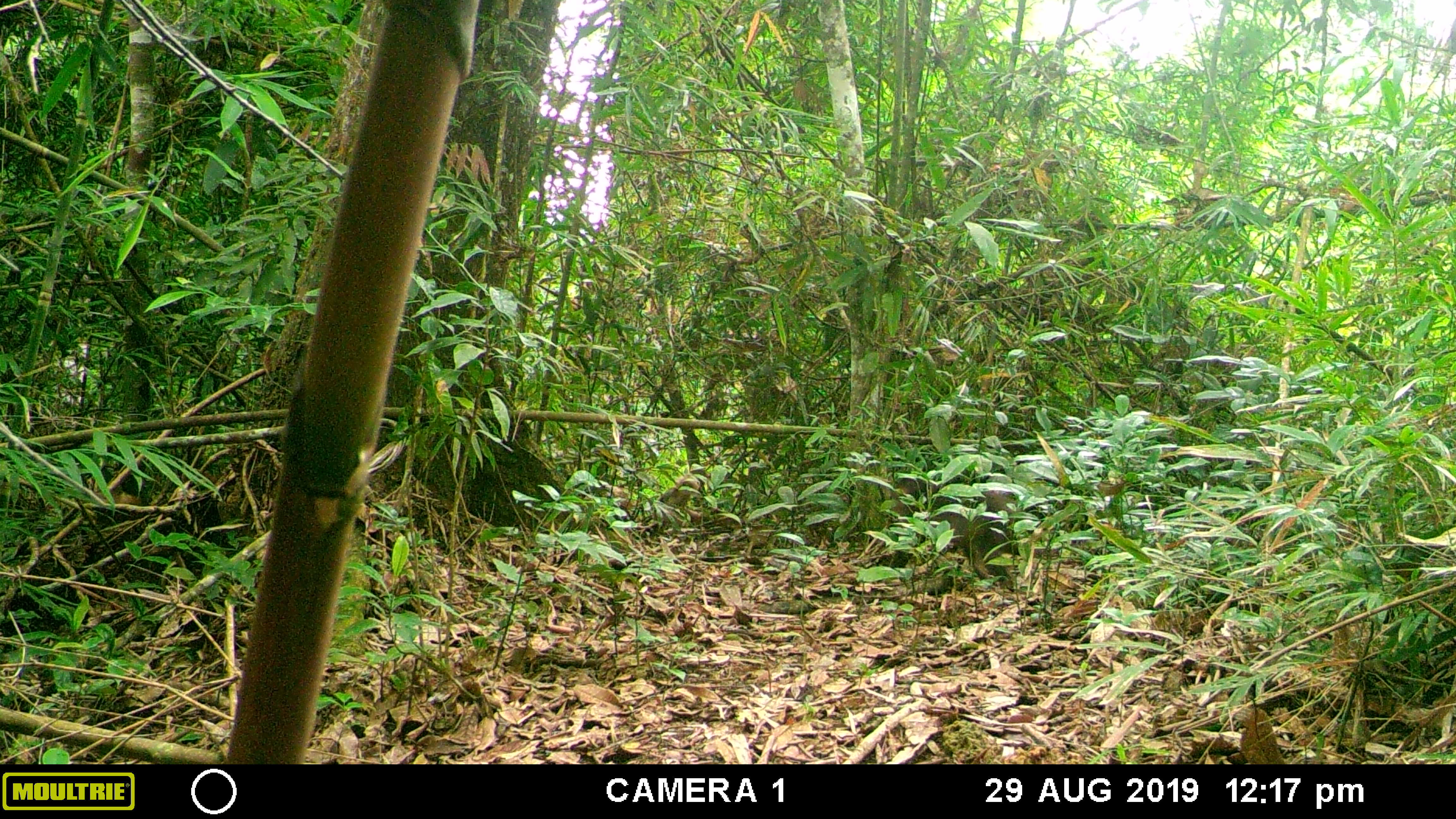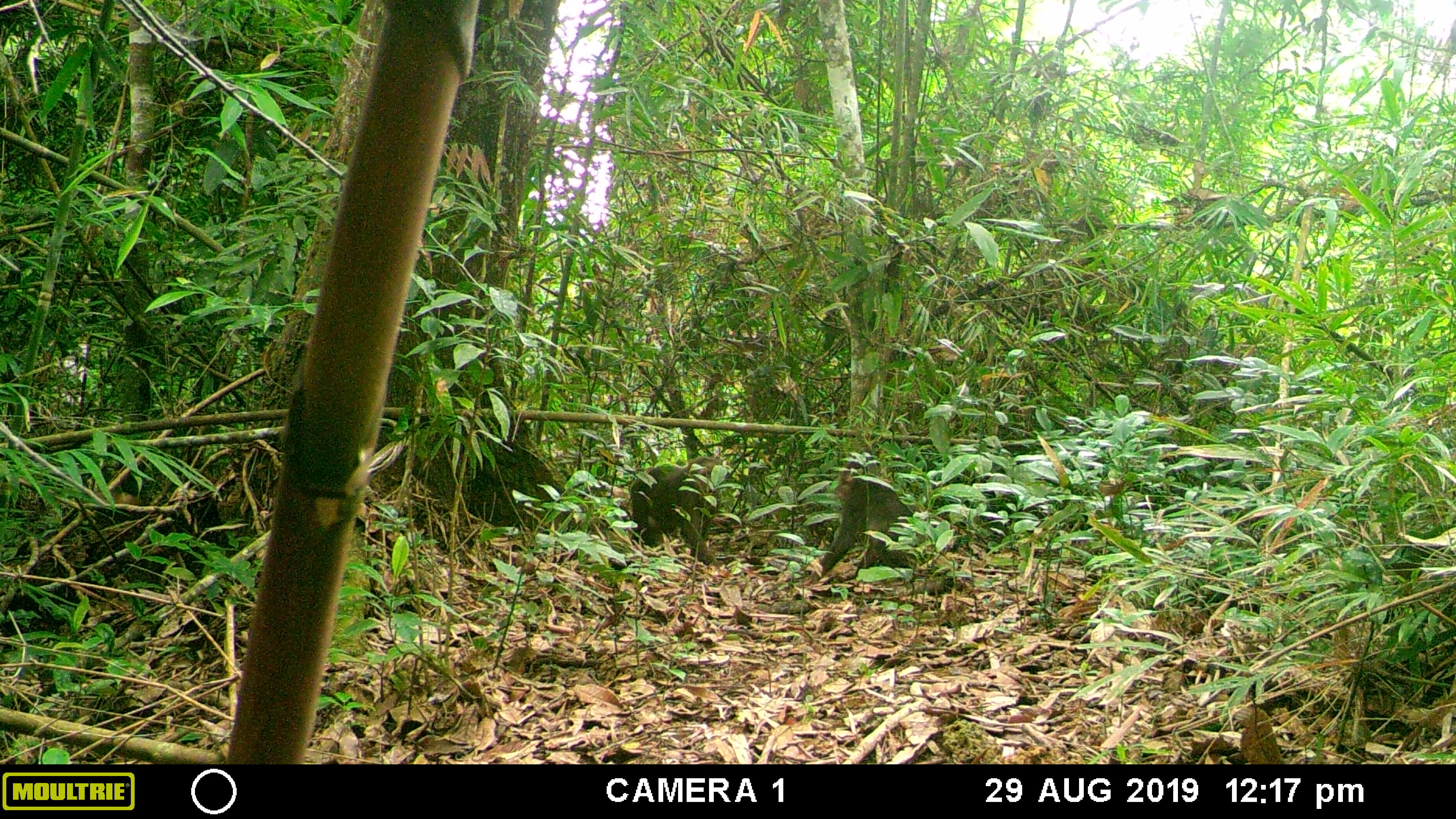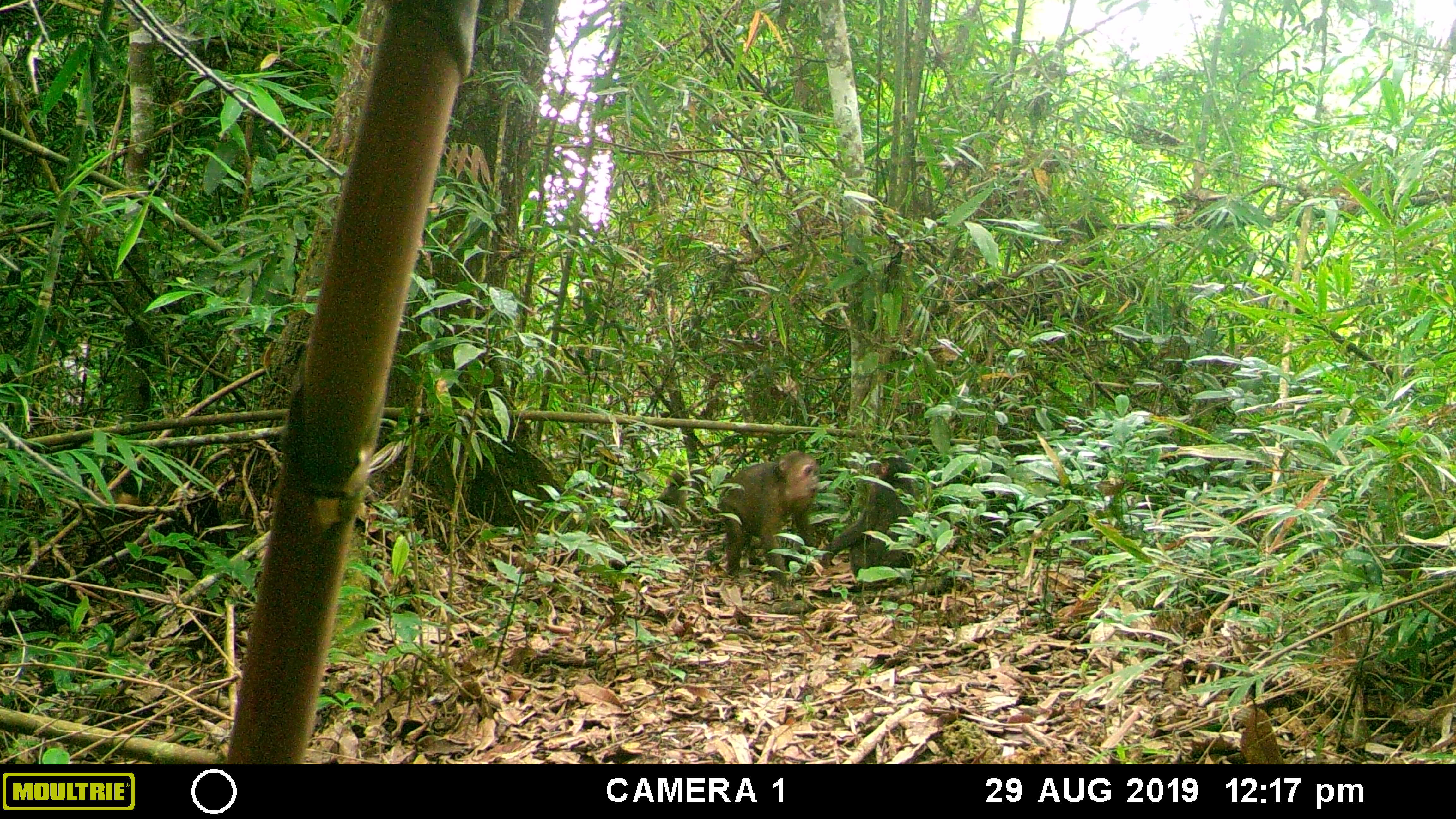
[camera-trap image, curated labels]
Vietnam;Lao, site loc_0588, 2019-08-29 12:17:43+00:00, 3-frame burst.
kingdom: Animalia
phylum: Chordata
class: Mammalia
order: Primates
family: Cercopithecidae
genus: Macaca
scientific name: Macaca arctoides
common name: stump-tailed macaque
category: stump tailed macaque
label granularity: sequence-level